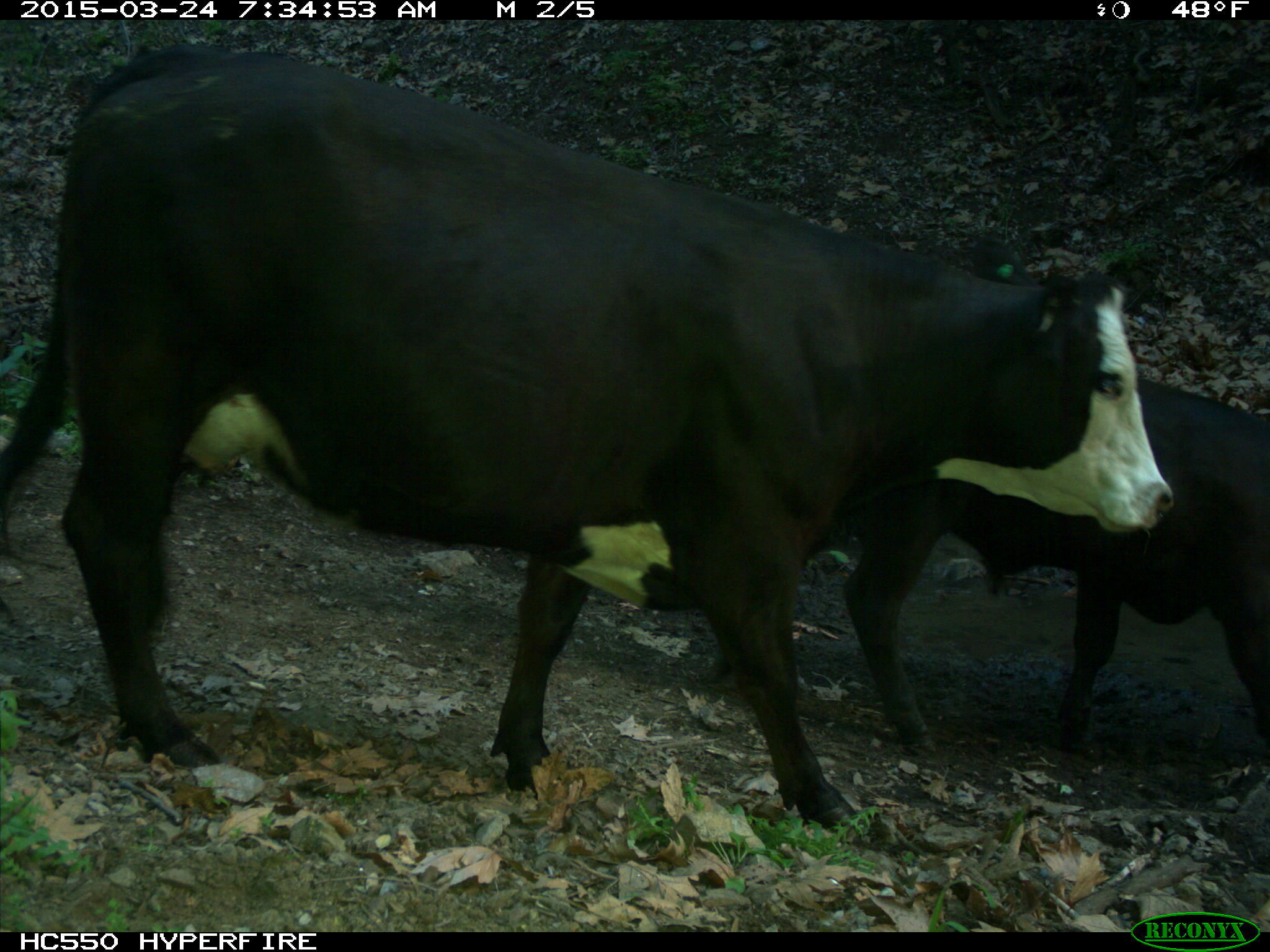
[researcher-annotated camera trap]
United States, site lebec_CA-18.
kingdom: Animalia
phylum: Chordata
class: Mammalia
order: Artiodactyla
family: Bovidae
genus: Bos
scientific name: Bos taurus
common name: domestic cow